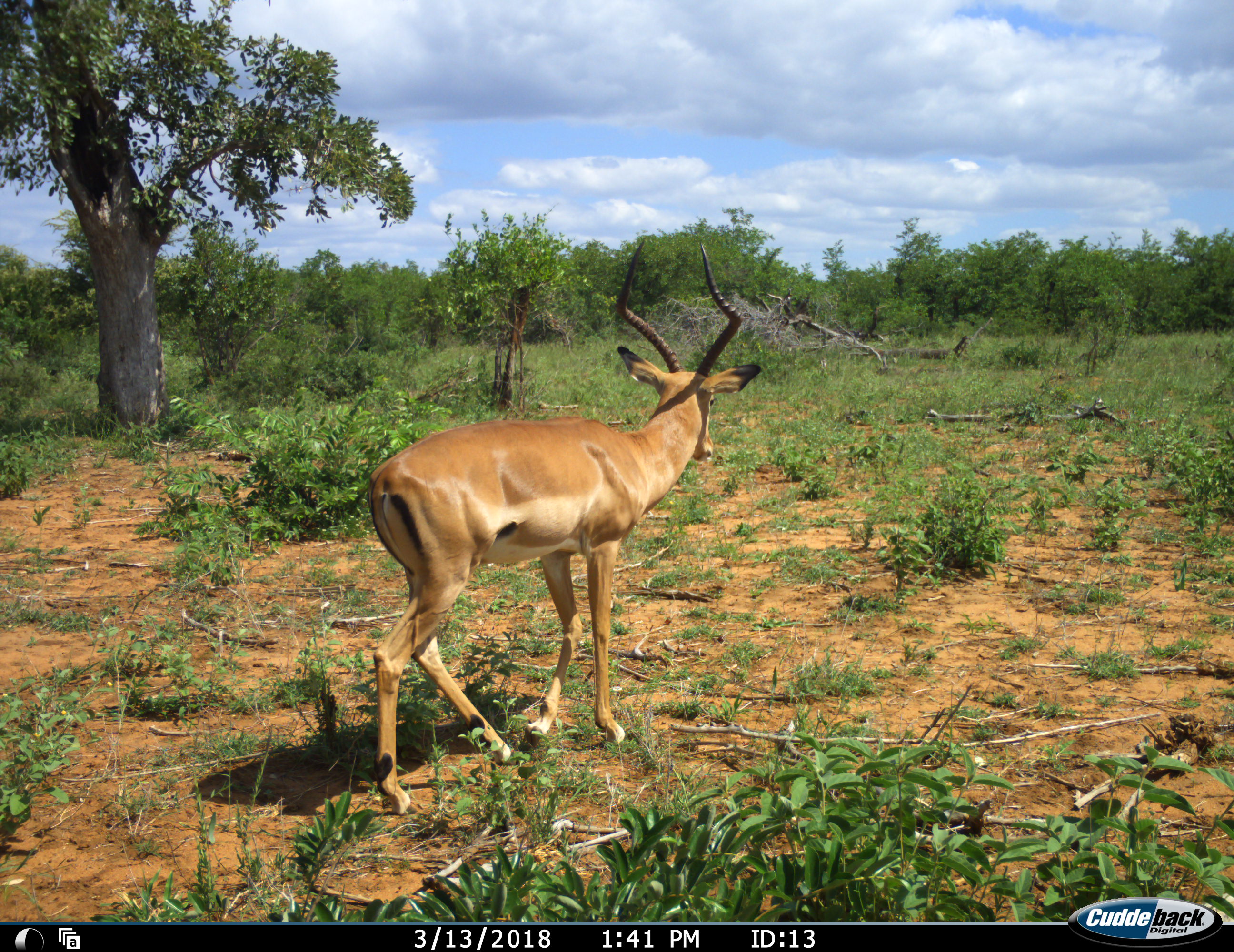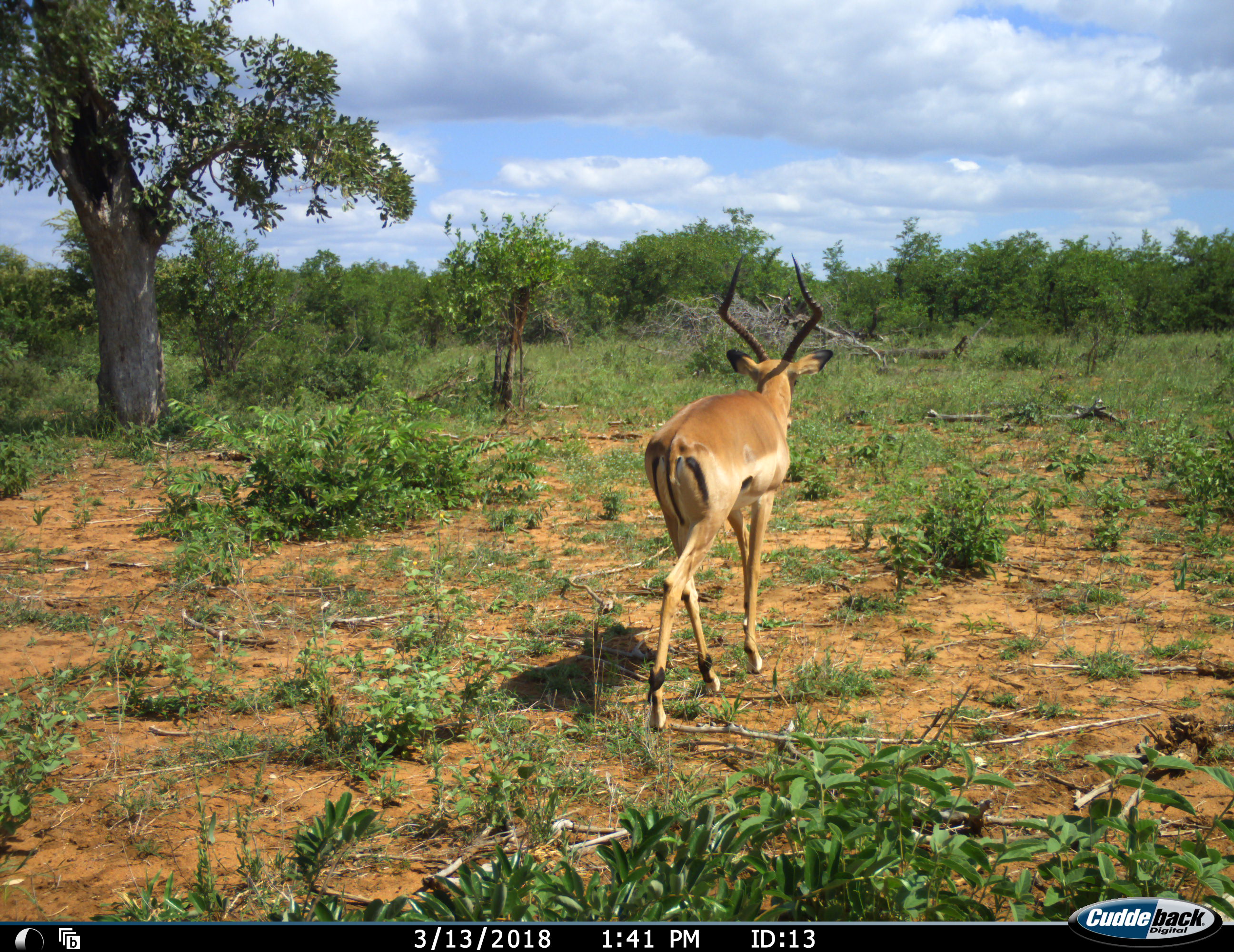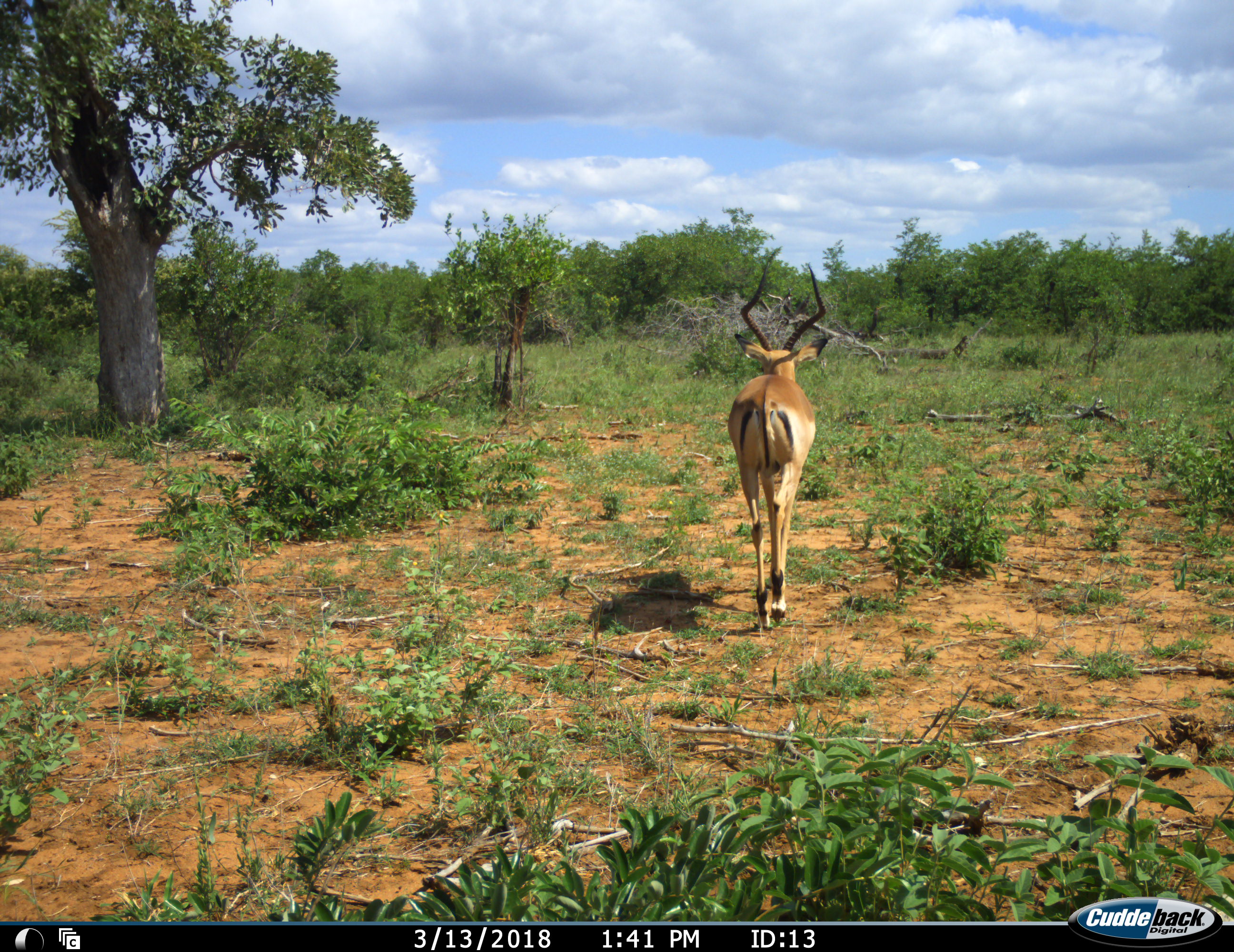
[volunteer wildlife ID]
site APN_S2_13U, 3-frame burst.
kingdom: Animalia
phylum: Chordata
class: Mammalia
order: Artiodactyla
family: Bovidae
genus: Aepyceros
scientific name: Aepyceros melampus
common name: impala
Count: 1.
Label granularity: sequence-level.